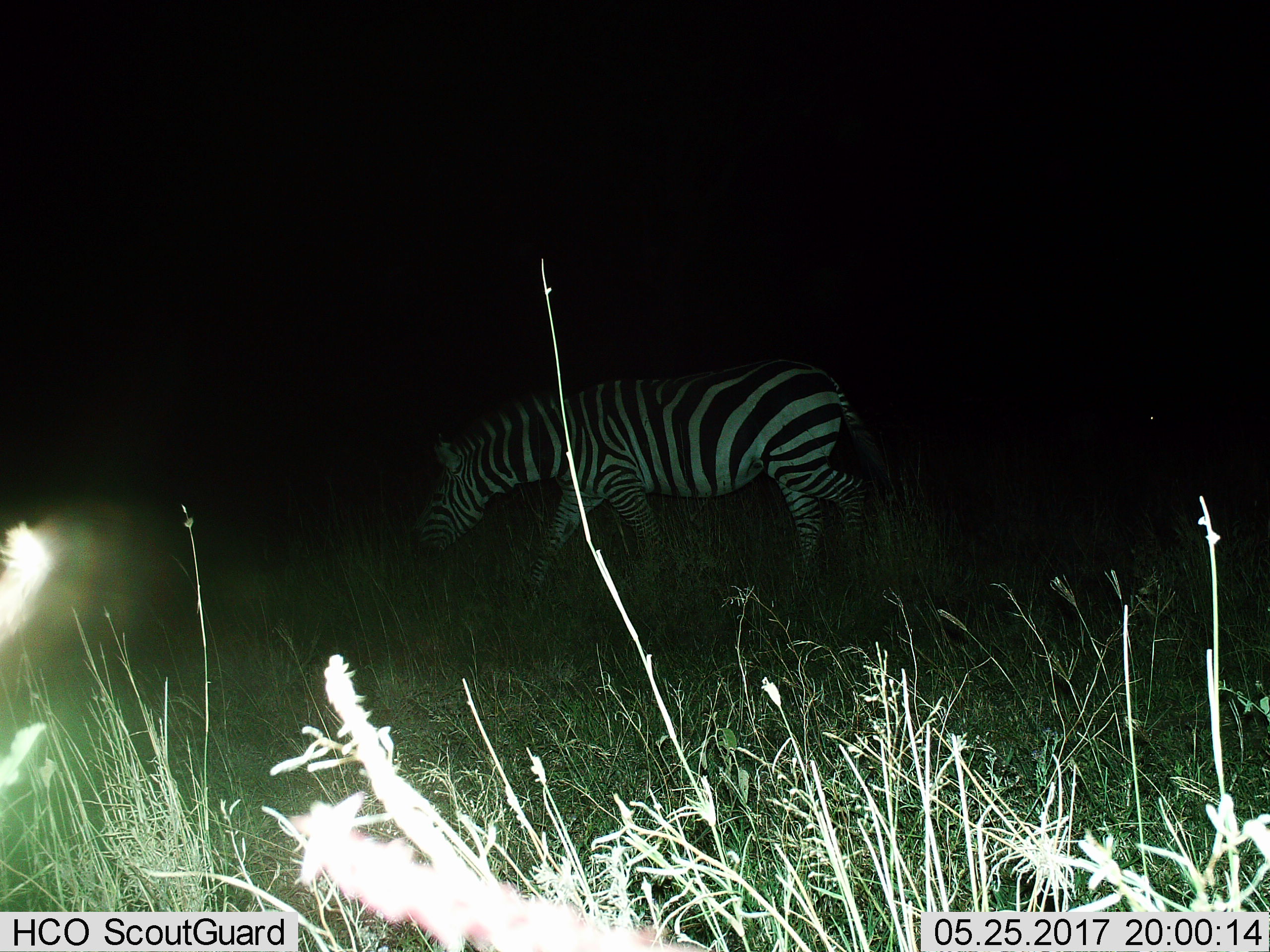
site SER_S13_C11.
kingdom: Animalia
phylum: Chordata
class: Mammalia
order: Perissodactyla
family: Equidae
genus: Equus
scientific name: Equus quagga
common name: plains zebra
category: zebraplains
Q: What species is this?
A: Zebraplains (plains zebra) (Equus quagga).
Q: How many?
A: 1.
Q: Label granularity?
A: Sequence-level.